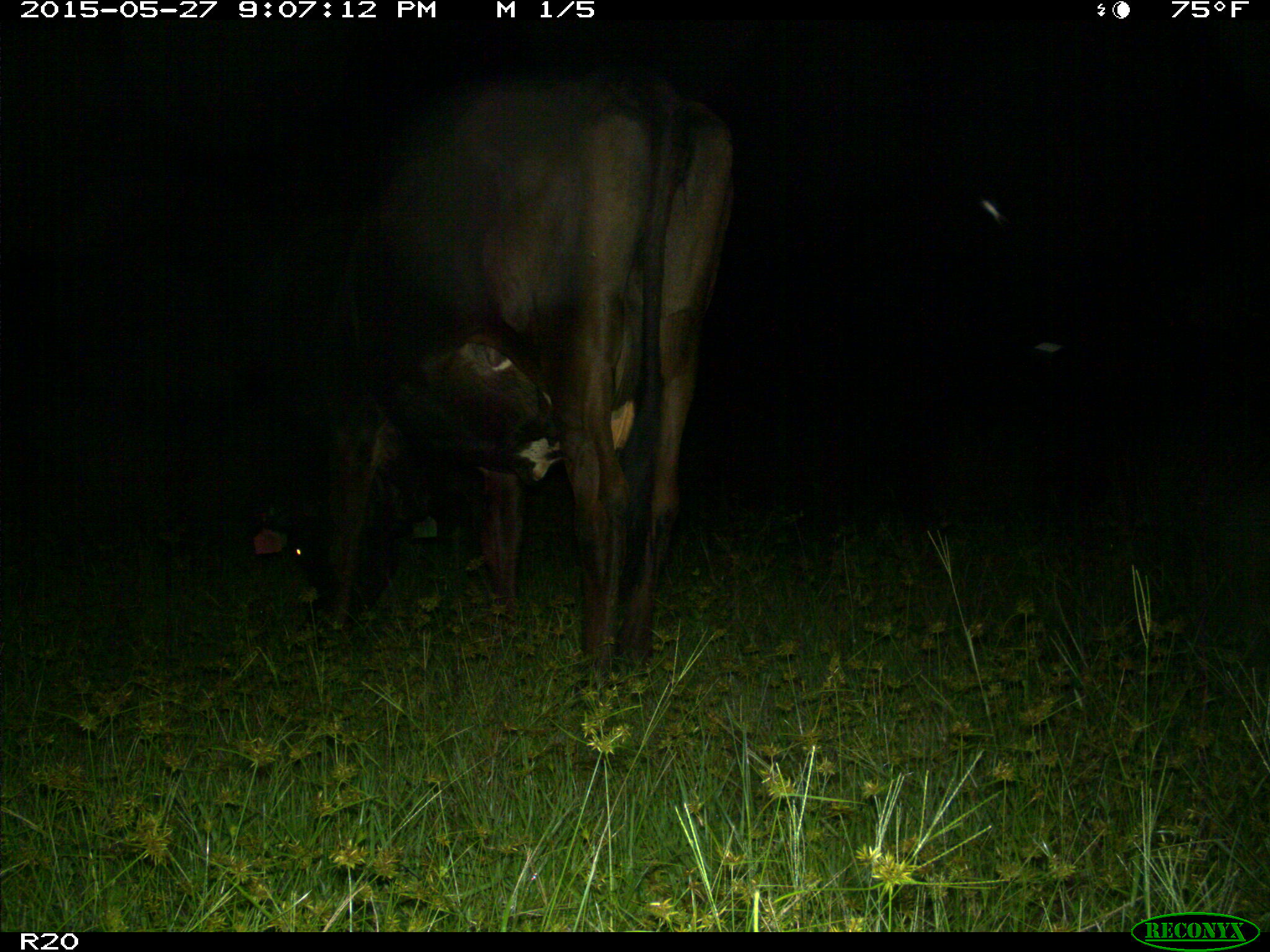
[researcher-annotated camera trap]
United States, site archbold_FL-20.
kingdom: Animalia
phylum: Chordata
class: Mammalia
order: Artiodactyla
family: Bovidae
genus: Bos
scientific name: Bos taurus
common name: domestic cow